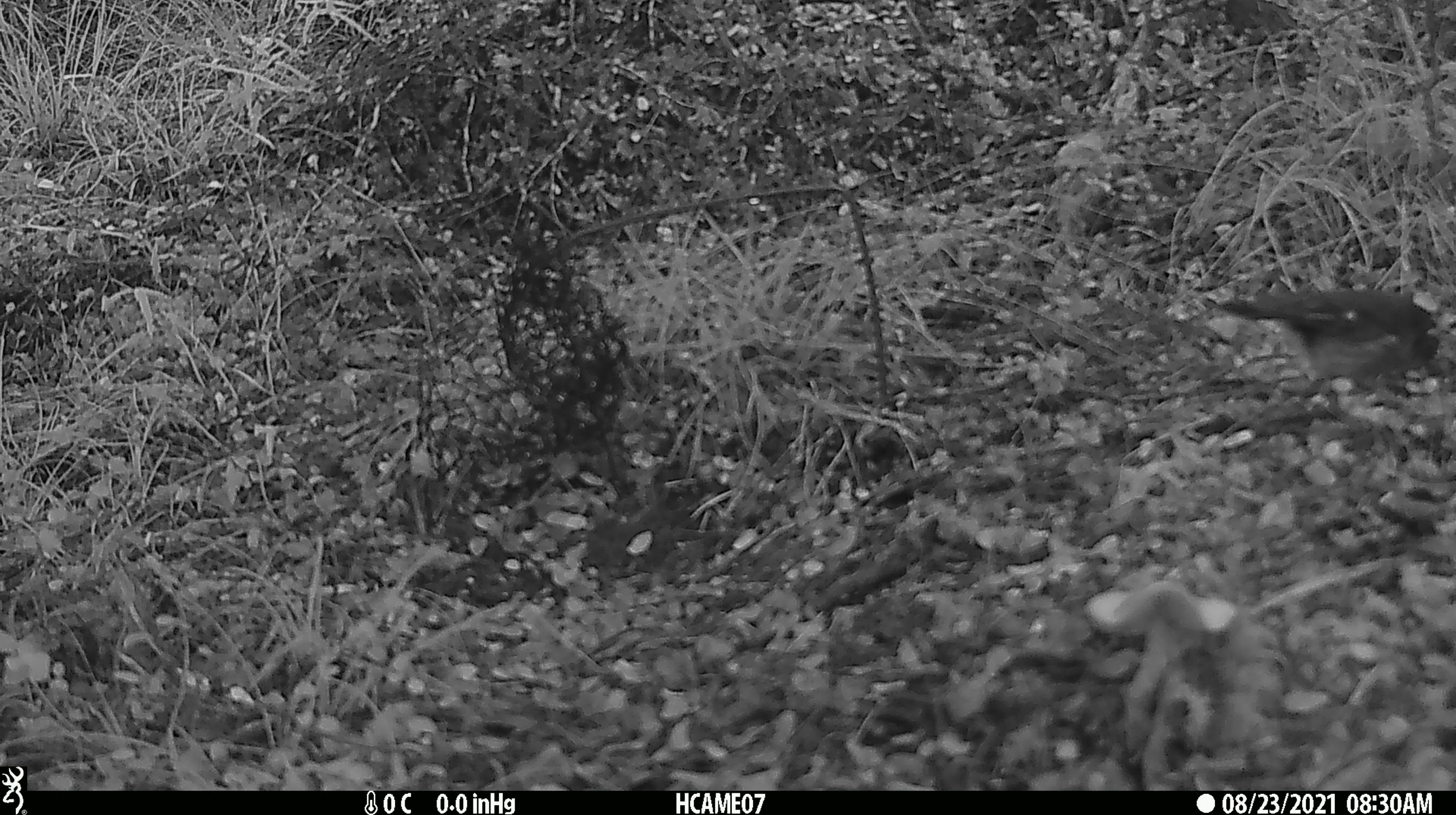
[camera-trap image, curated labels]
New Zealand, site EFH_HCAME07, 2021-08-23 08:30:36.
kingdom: Animalia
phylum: Chordata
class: Aves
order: Passeriformes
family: Petroicidae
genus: Petroica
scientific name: Petroica macrocephala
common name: tomtit